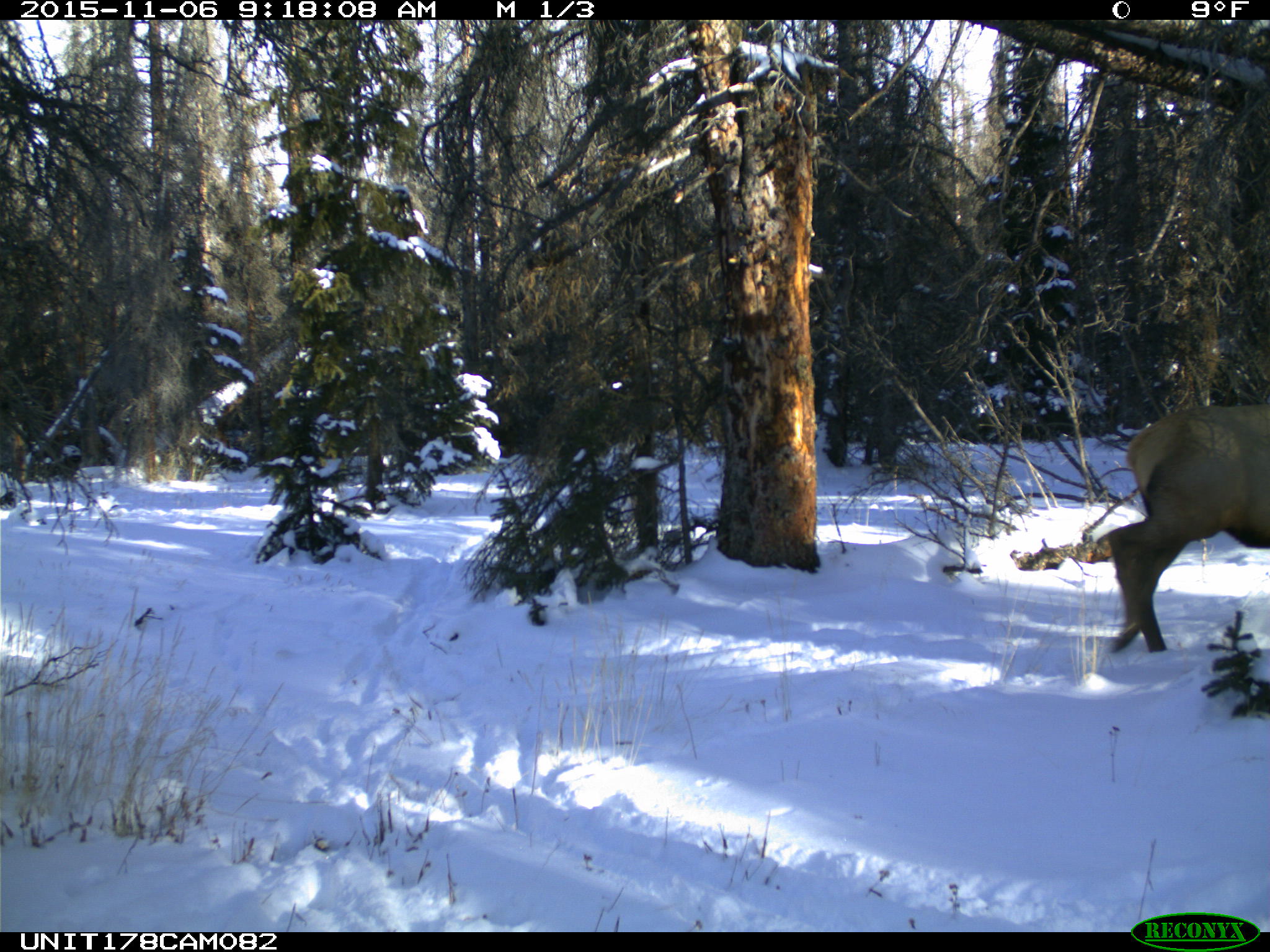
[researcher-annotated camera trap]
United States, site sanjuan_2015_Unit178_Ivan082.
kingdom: Animalia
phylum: Chordata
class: Mammalia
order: Artiodactyla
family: Cervidae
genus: Cervus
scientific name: Cervus elaphus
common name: red deer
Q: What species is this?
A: Cervus elaphus (red deer).